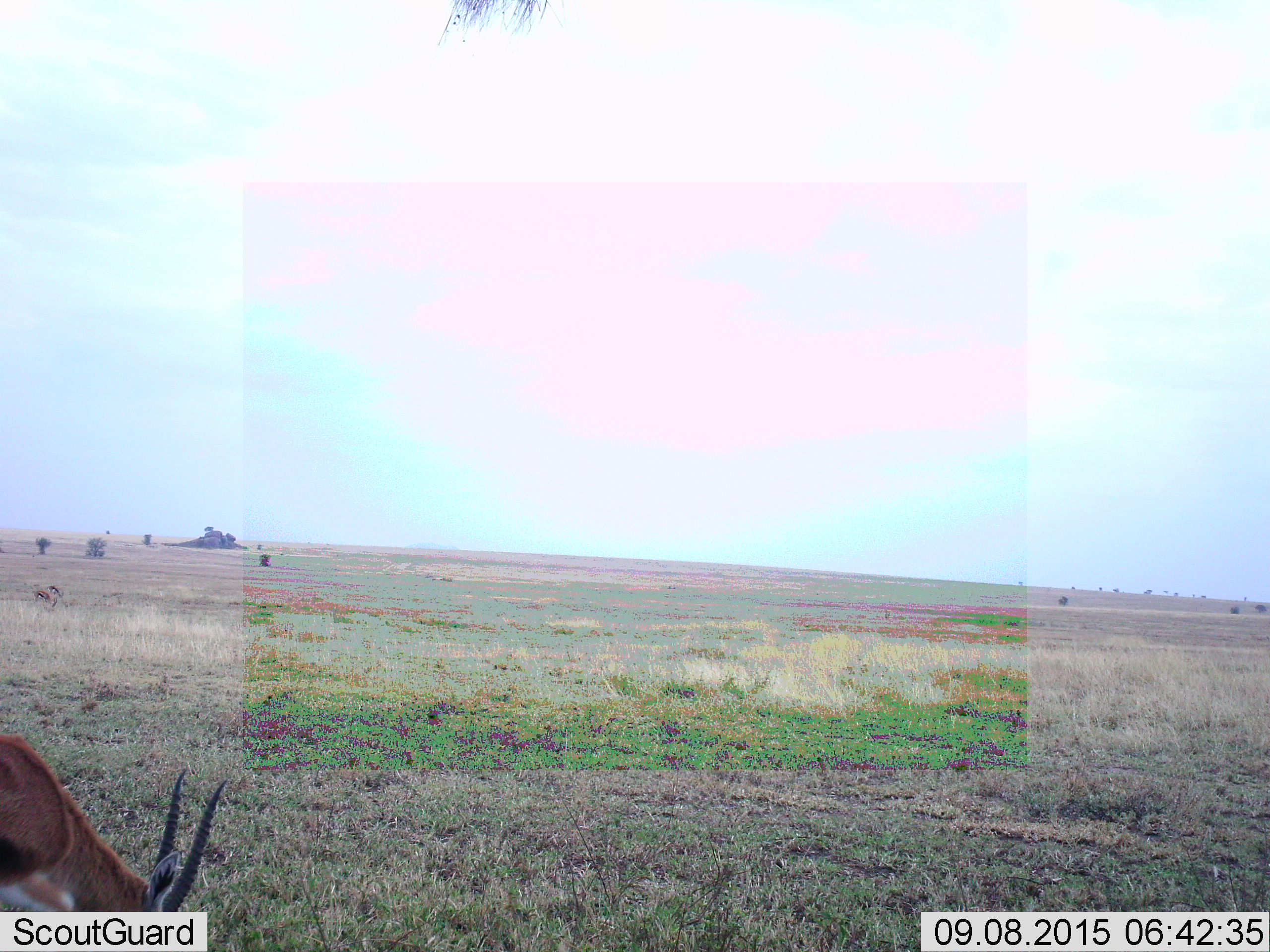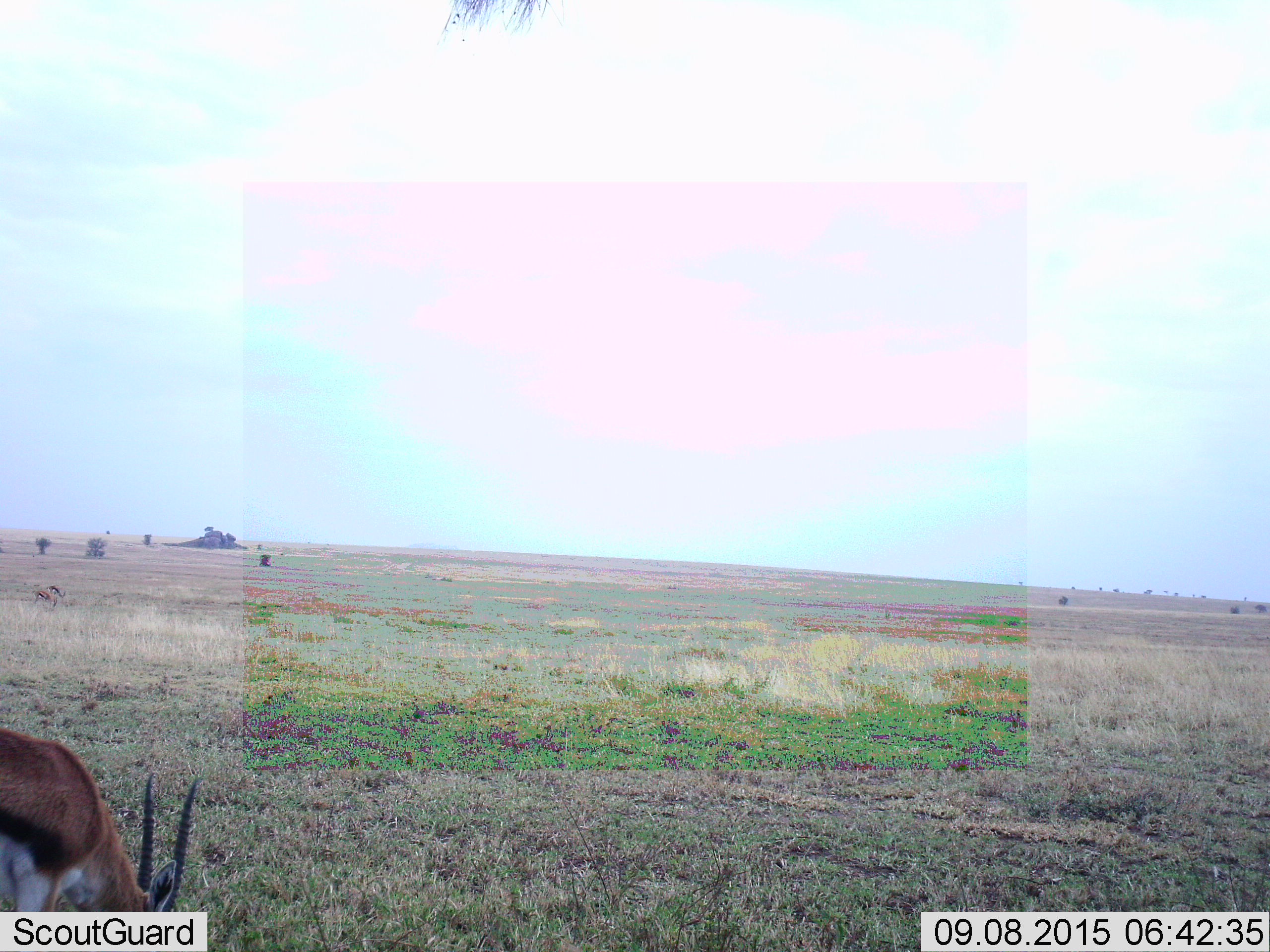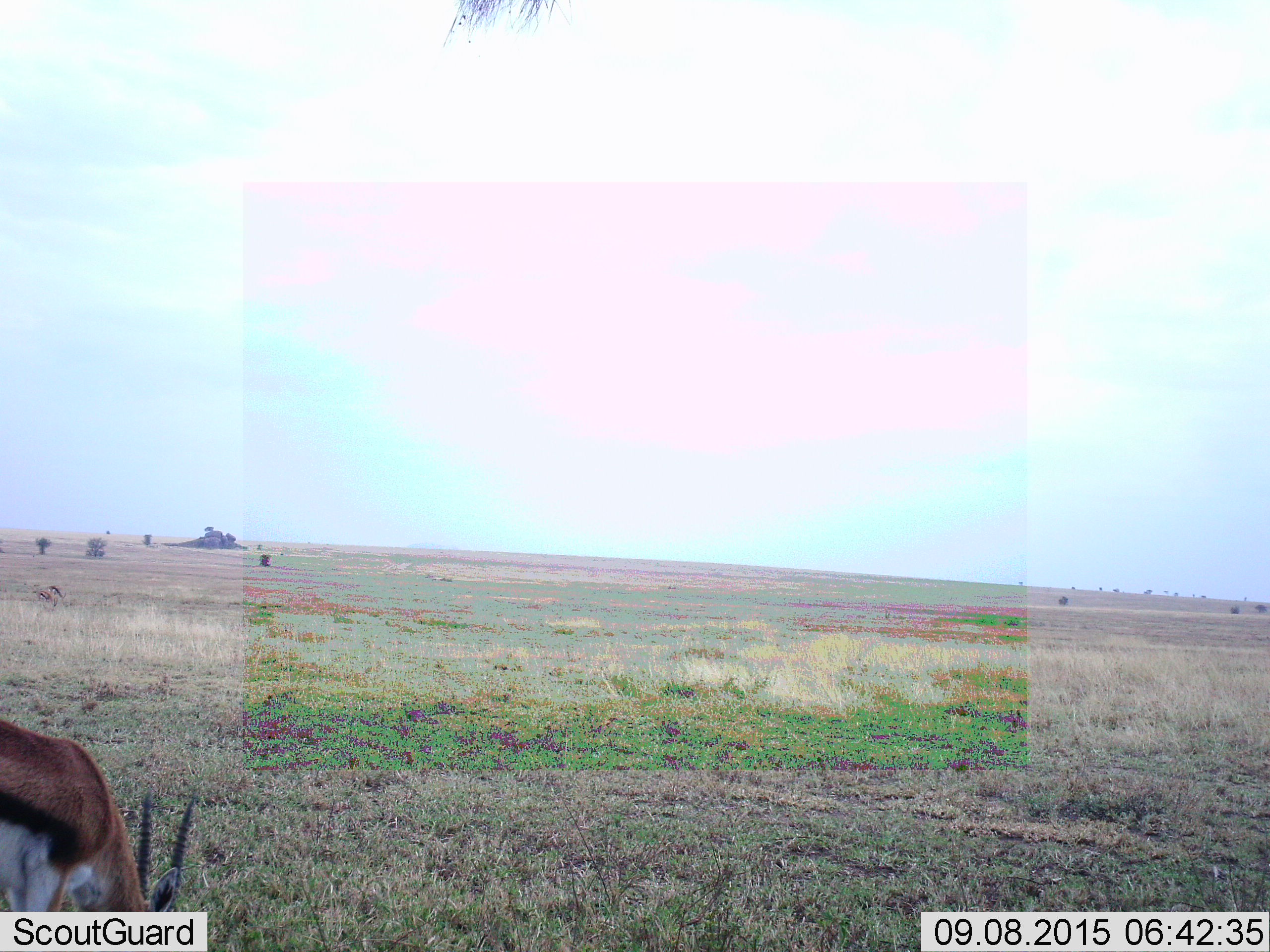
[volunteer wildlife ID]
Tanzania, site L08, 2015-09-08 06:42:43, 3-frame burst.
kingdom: Animalia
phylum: Chordata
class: Mammalia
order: Artiodactyla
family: Bovidae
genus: Eudorcas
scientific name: Eudorcas thomsonii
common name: thomson's gazelle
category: gazellethomsons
Gazellethomsons (thomson's gazelle) (Eudorcas thomsonii), count 3. Behavior (volunteer vote fractions): standing 20%, resting 0%, moving 20%, interacting 0%. Young present (vote fraction): 0%. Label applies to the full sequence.